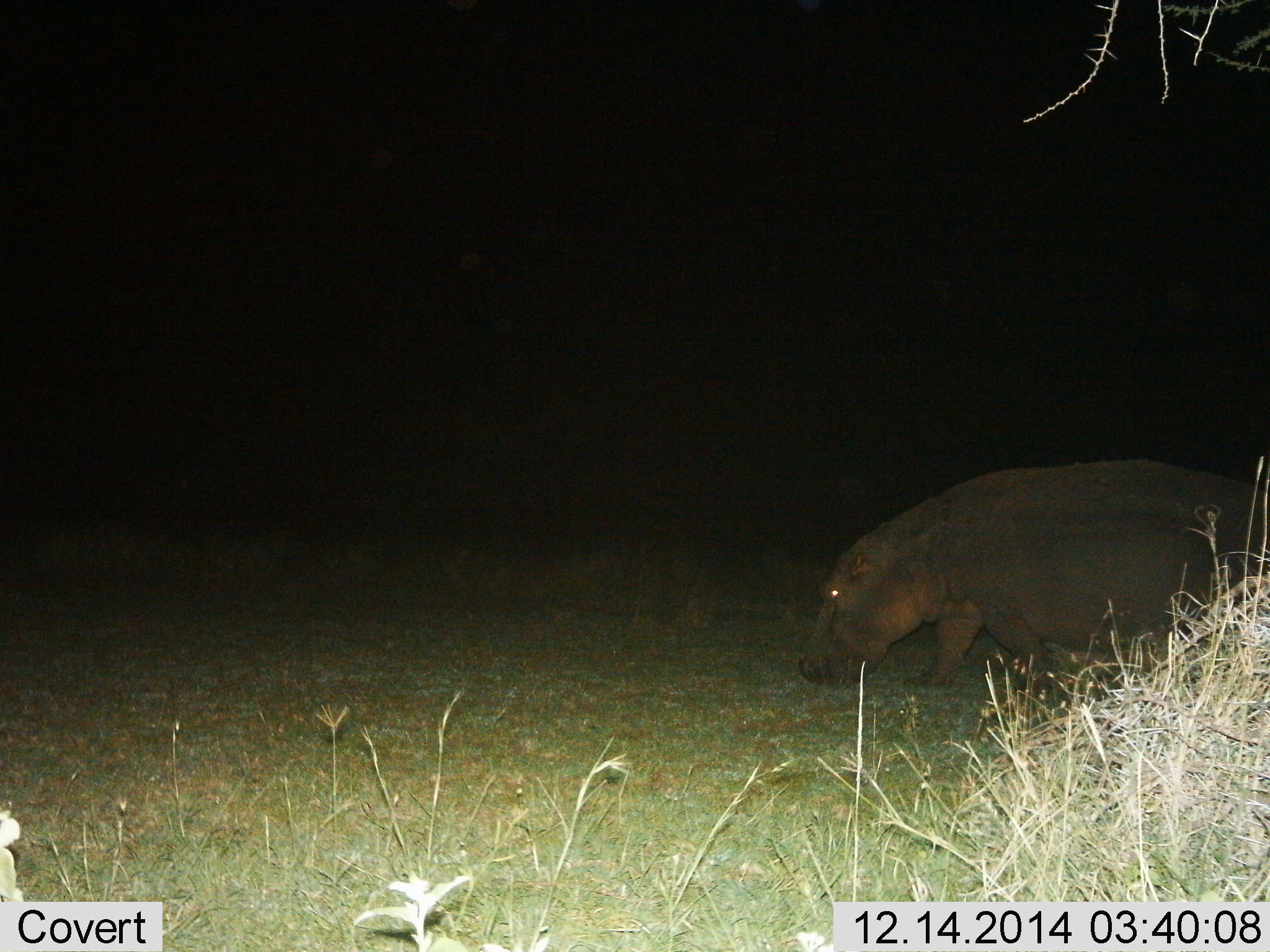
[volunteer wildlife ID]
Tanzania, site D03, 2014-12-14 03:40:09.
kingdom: Animalia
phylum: Chordata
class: Mammalia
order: Artiodactyla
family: Hippopotamidae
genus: Hippopotamus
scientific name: Hippopotamus amphibius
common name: hippopotamus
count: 1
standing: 10%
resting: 0%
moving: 50%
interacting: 0%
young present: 0%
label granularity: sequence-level